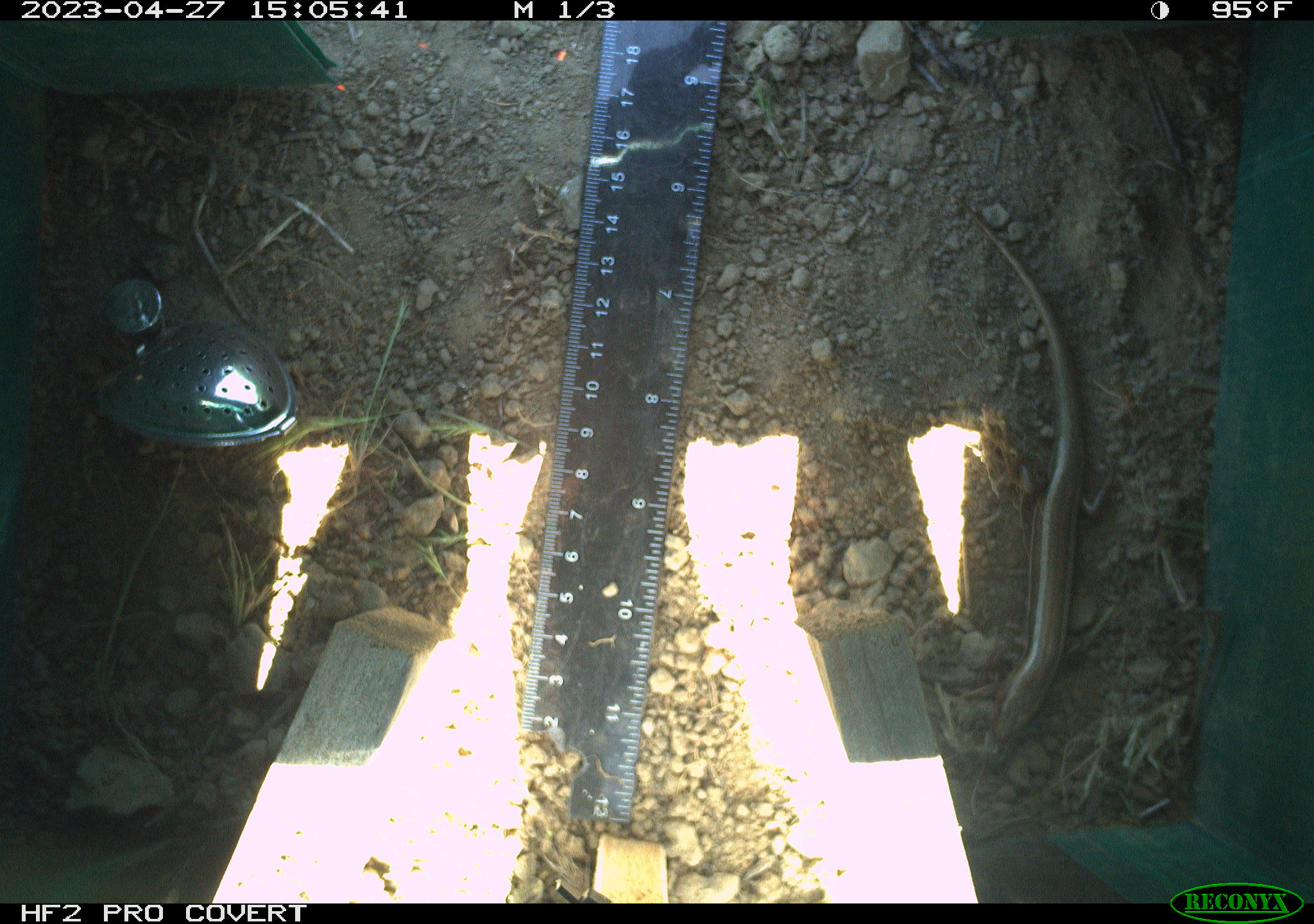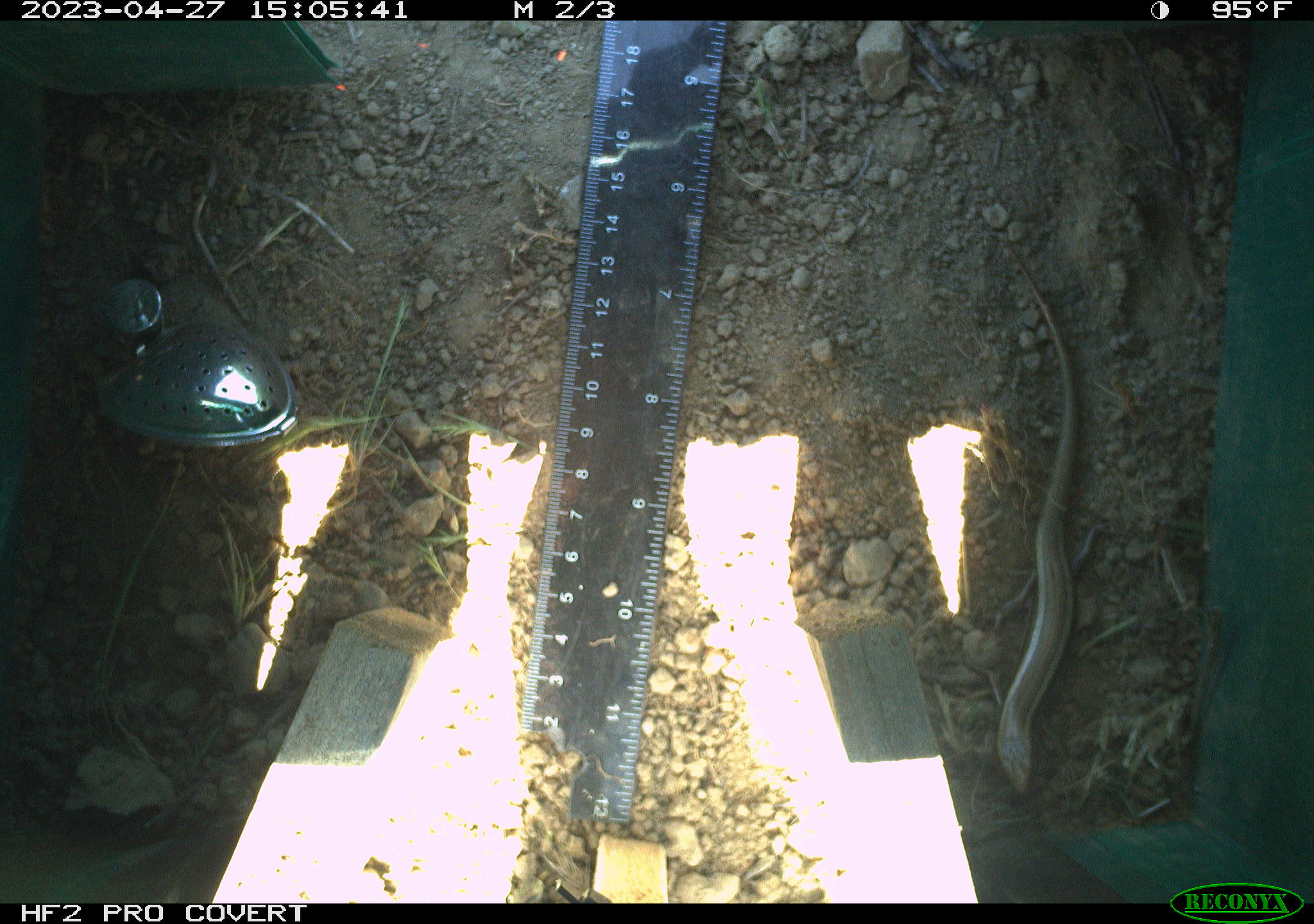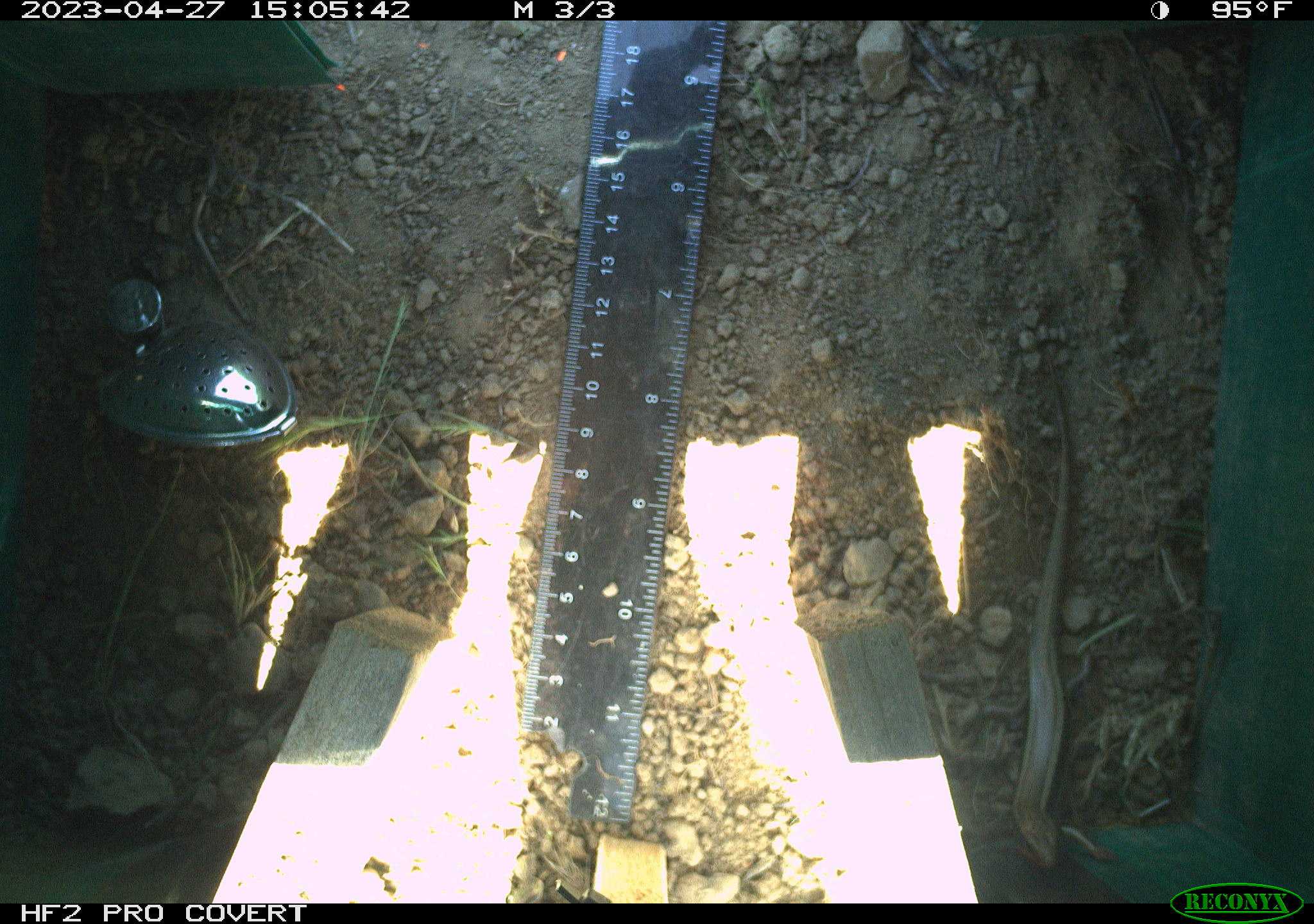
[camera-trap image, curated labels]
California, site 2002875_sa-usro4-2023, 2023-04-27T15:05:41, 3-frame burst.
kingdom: Animalia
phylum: Chordata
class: Reptilia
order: Squamata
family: Scincidae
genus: Plestiodon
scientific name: Plestiodon skiltonianus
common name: western skink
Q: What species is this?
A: Western skink (Plestiodon skiltonianus).